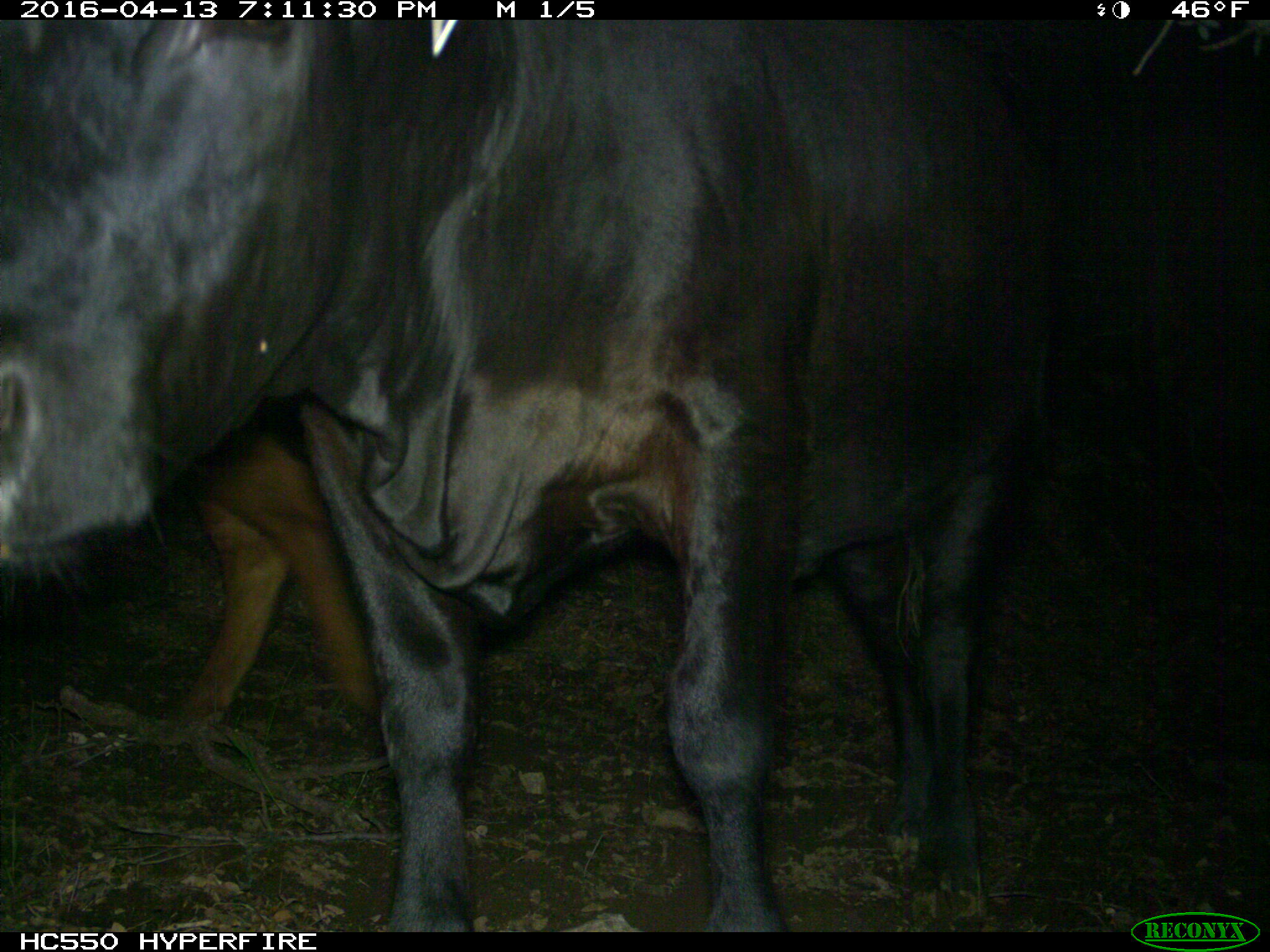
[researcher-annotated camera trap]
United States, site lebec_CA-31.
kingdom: Animalia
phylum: Chordata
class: Mammalia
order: Artiodactyla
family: Bovidae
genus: Bos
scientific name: Bos taurus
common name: domestic cow